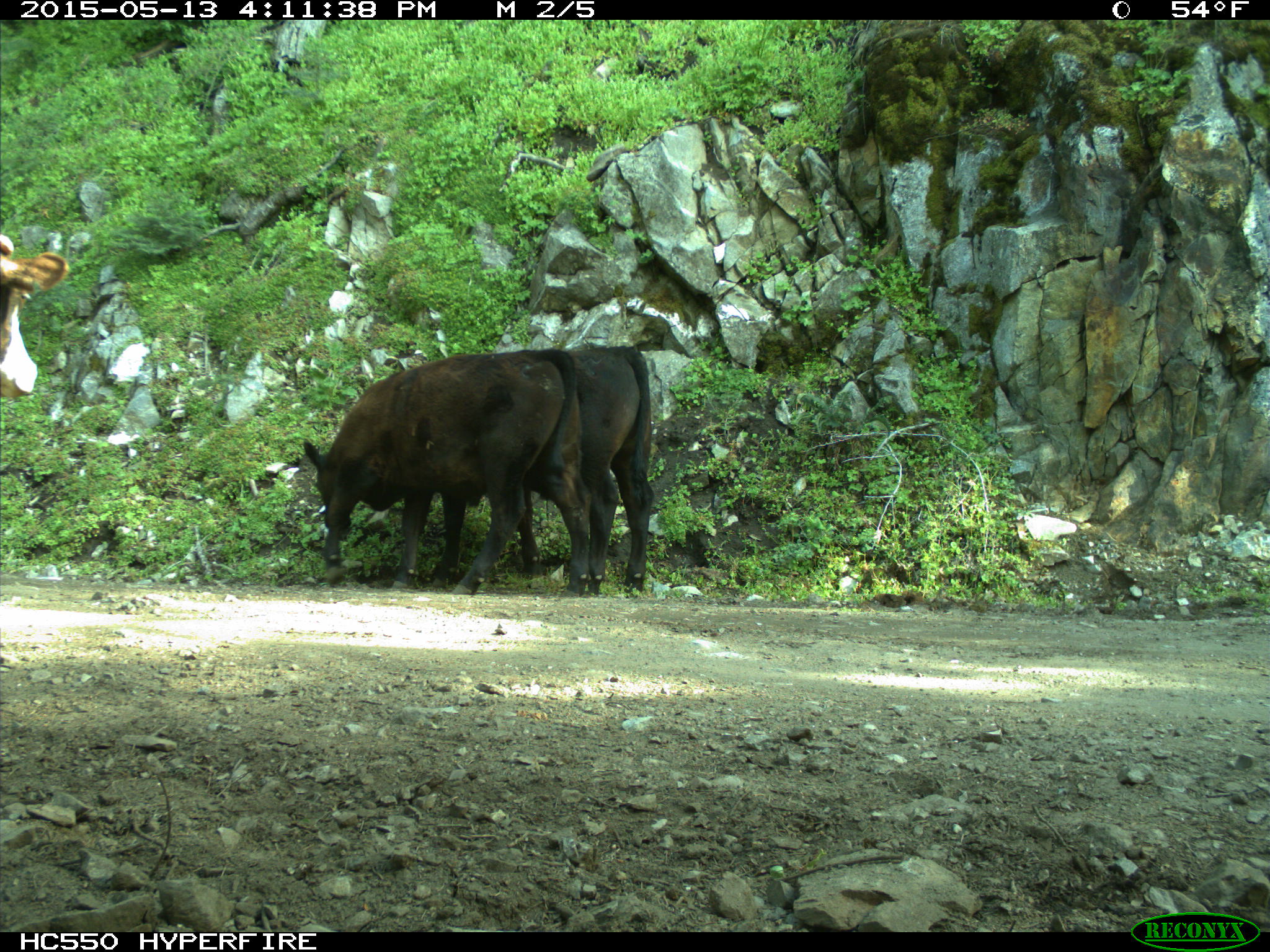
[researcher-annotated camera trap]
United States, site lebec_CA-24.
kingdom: Animalia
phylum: Chordata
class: Mammalia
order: Artiodactyla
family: Bovidae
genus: Bos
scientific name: Bos taurus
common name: domestic cow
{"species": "Bos taurus (domestic cow)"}